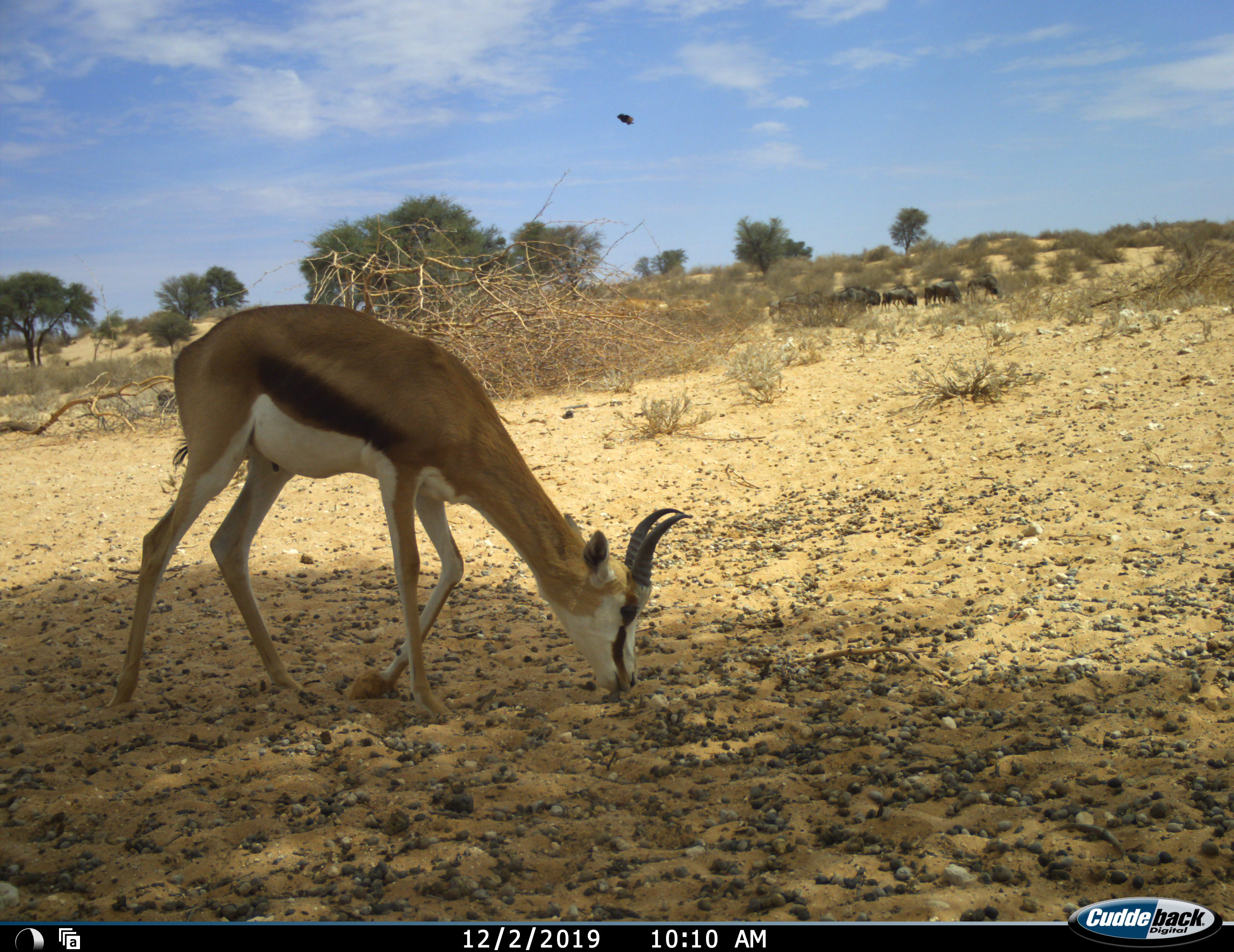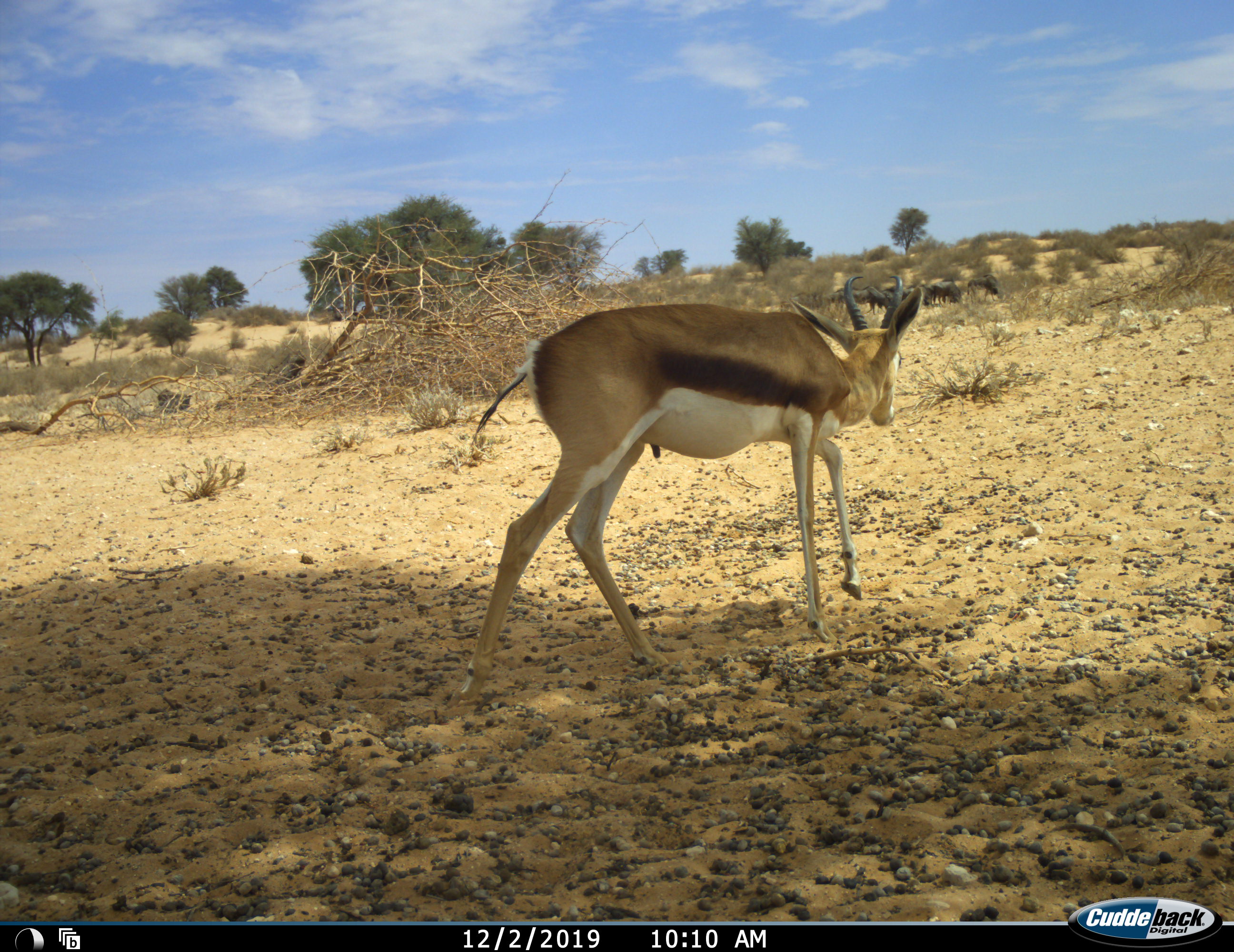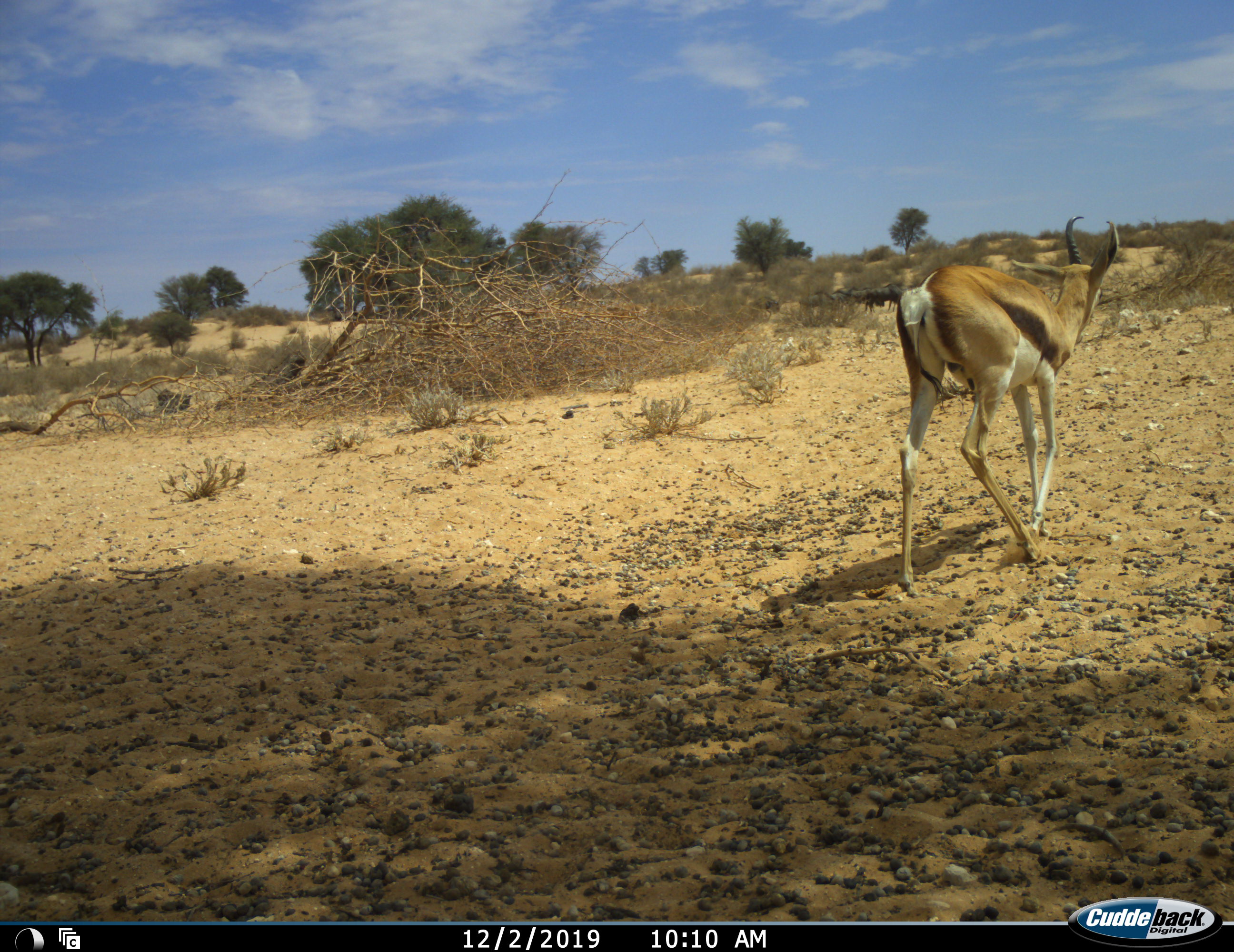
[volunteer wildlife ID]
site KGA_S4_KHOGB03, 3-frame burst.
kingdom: Animalia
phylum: Chordata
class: Mammalia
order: Artiodactyla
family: Bovidae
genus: Antidorcas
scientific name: Antidorcas marsupialis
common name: springbok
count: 1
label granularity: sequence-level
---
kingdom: Animalia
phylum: Chordata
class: Mammalia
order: Artiodactyla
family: Bovidae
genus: Connochaetes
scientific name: Connochaetes taurinus taurinus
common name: blue wildebeest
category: wildebeestblue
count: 11-50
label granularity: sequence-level